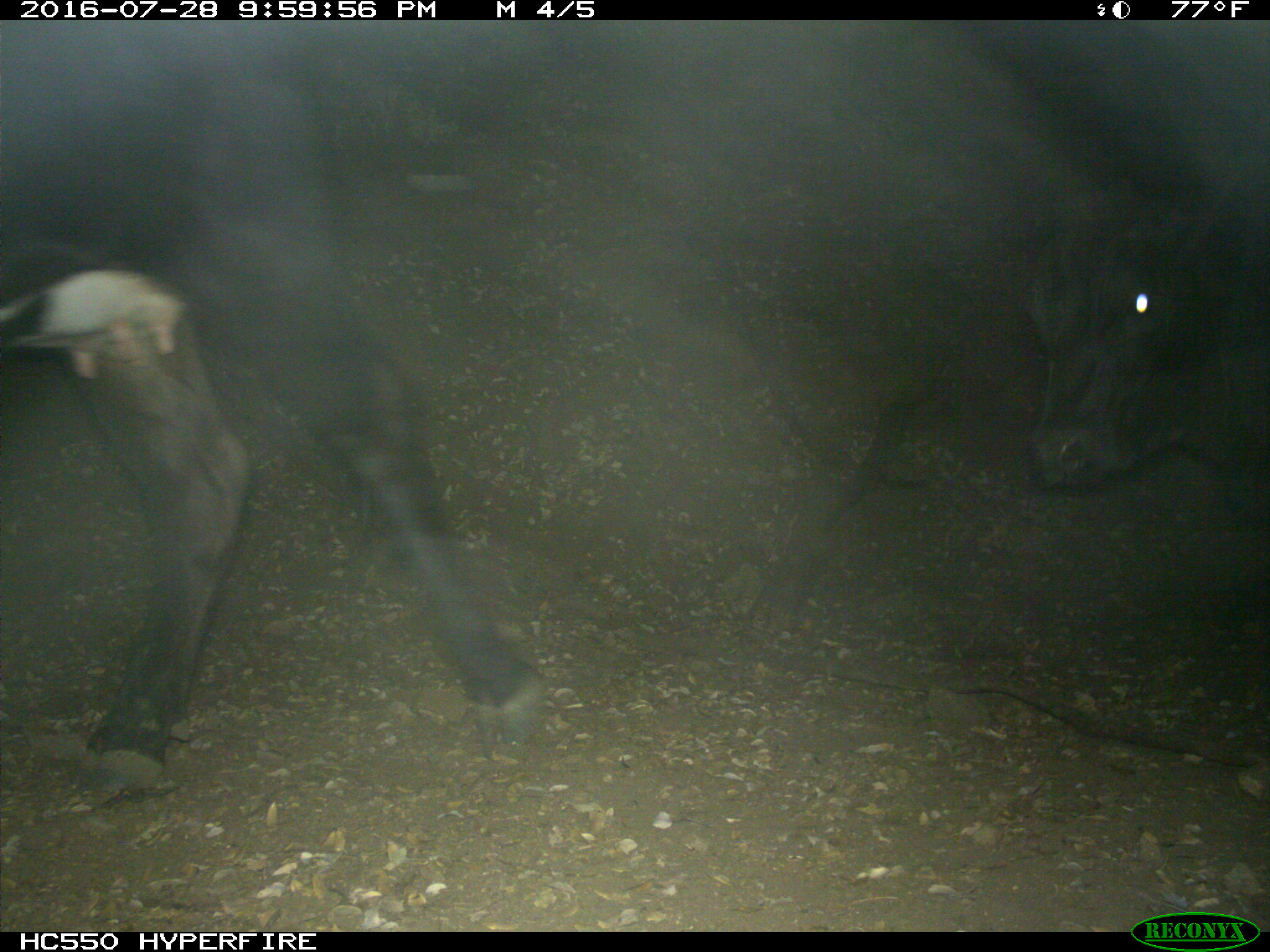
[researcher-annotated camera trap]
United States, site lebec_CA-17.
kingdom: Animalia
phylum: Chordata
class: Mammalia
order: Artiodactyla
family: Bovidae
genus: Bos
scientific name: Bos taurus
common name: domestic cow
Bos taurus (domestic cow).